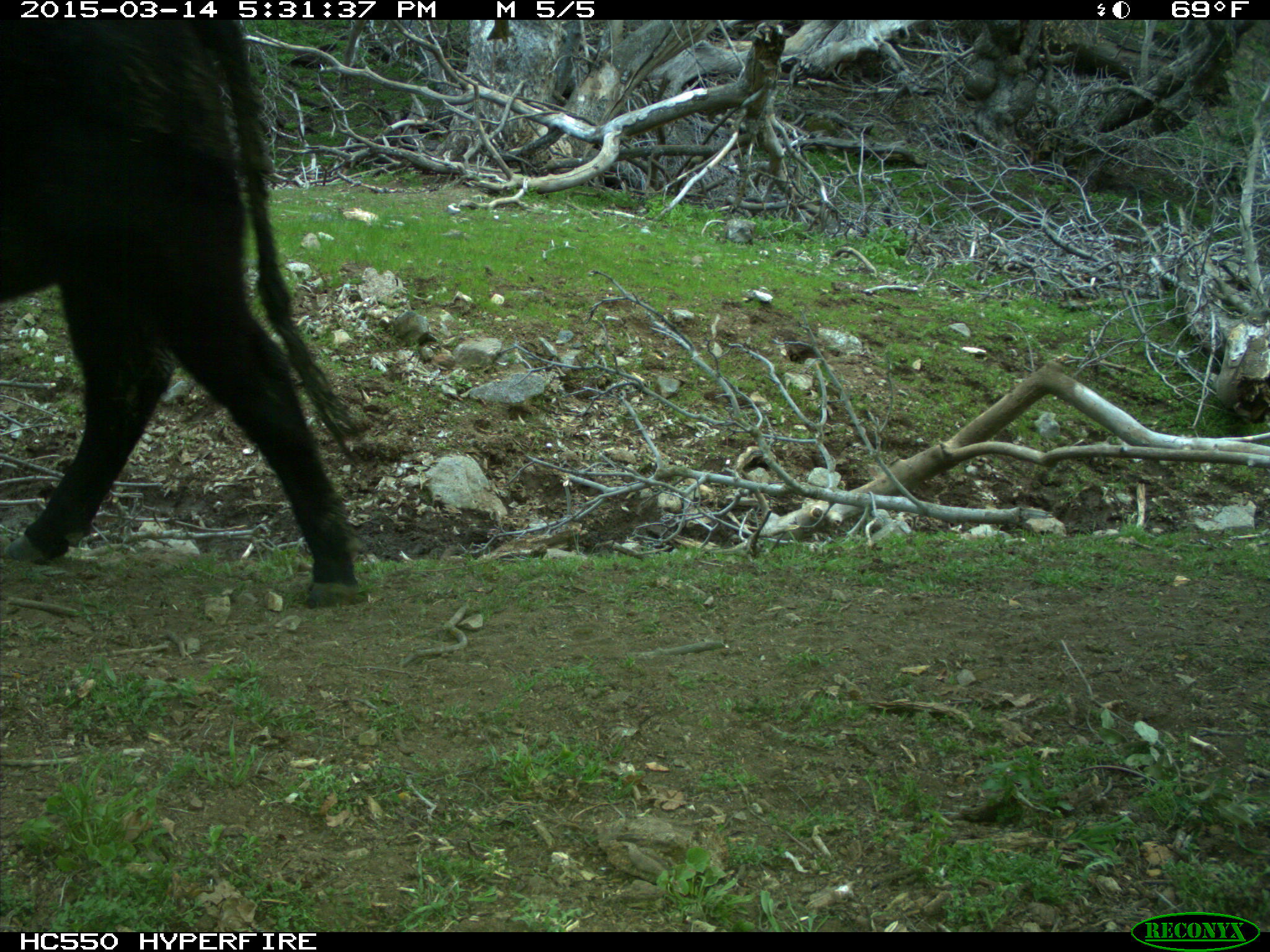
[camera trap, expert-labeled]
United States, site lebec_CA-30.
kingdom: Animalia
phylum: Chordata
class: Mammalia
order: Artiodactyla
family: Bovidae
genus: Bos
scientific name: Bos taurus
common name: domestic cow